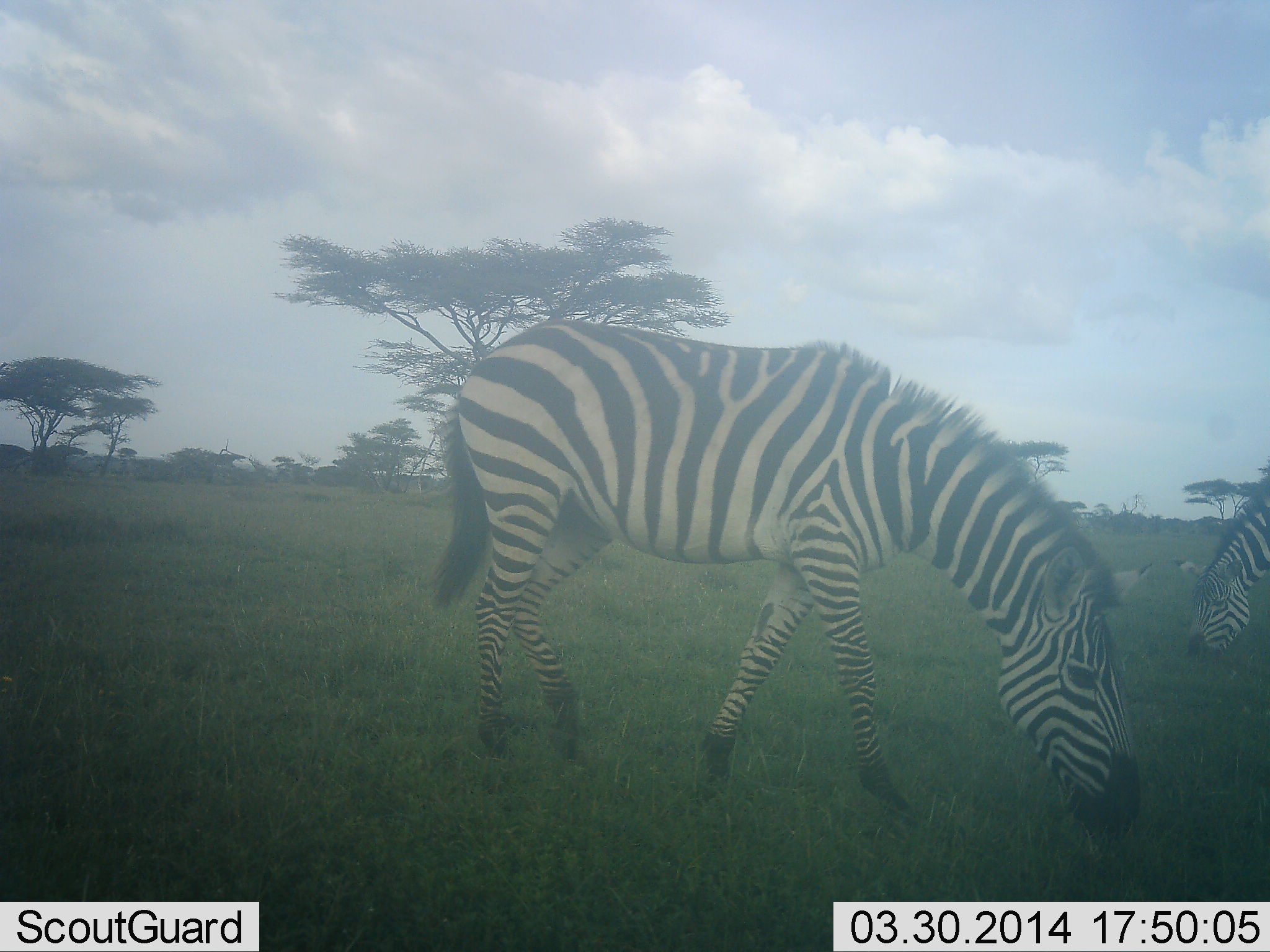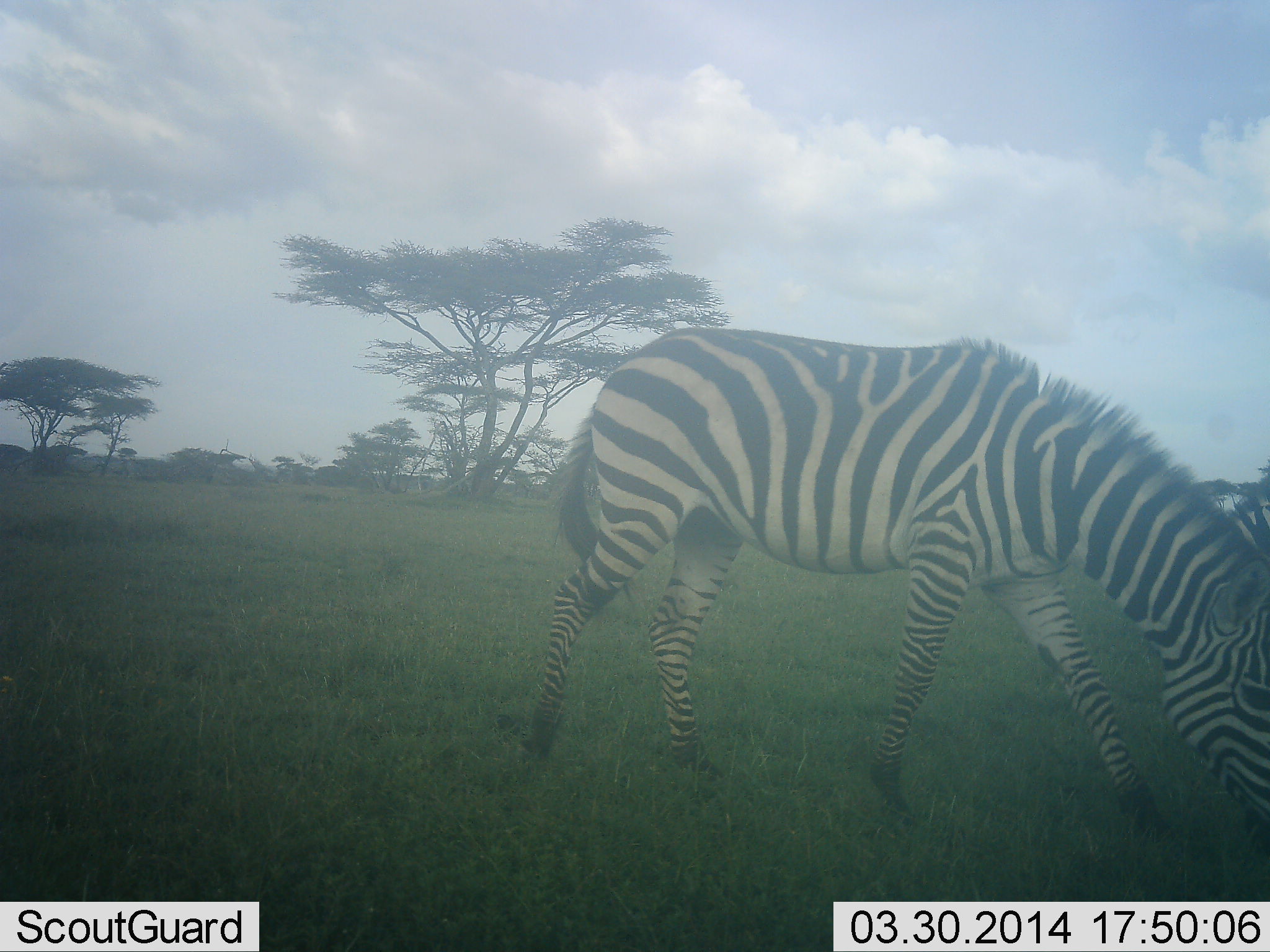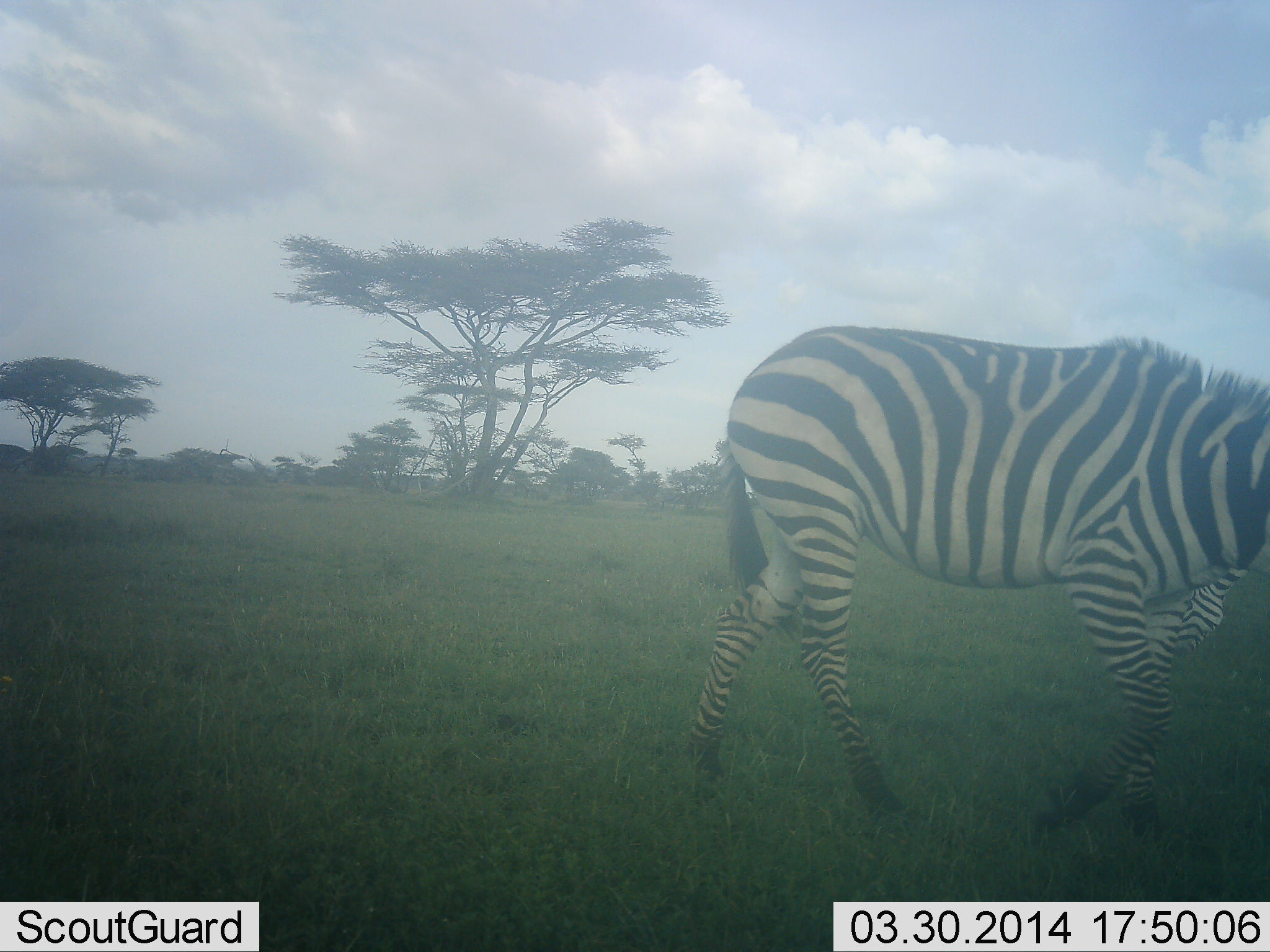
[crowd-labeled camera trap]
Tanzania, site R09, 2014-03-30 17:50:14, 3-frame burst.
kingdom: Animalia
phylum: Chordata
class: Mammalia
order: Perissodactyla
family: Equidae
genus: Equus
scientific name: Equus quagga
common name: plains zebra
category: zebra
Zebra (plains zebra) (Equus quagga), count 2. Behavior (volunteer vote fractions): standing 27%, resting 0%, moving 27%, interacting 0%. Young present (vote fraction): 9%. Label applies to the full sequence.